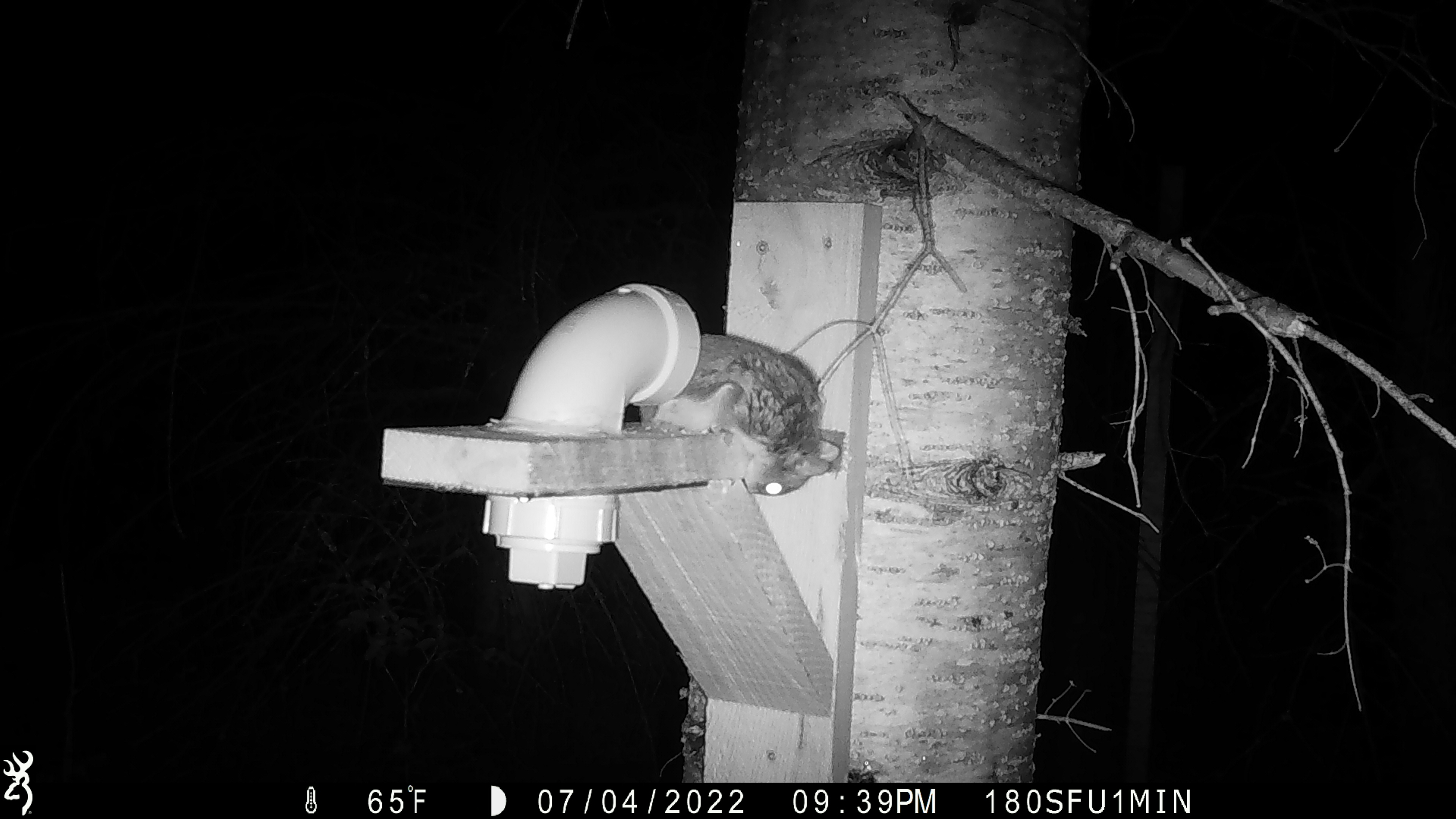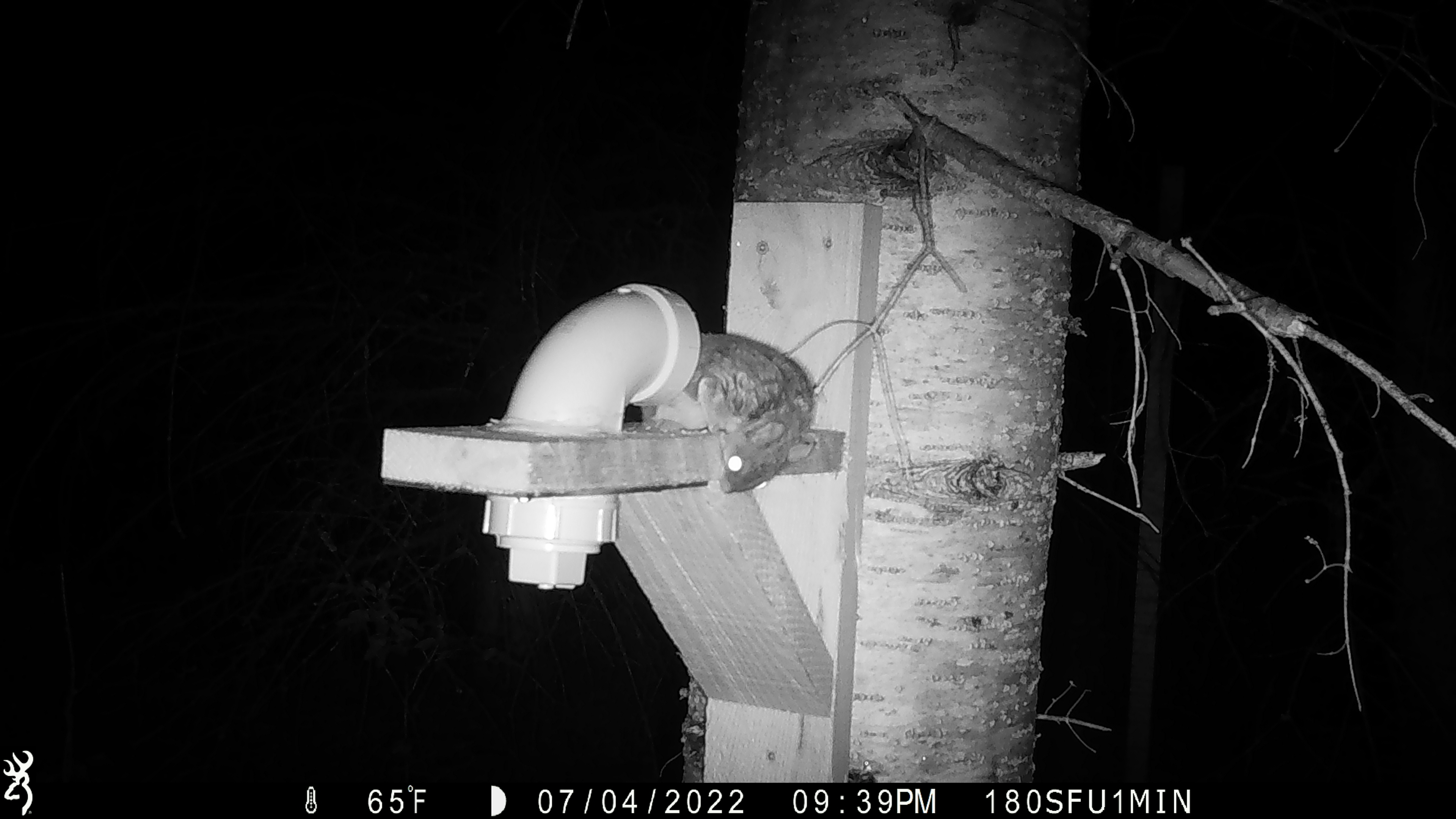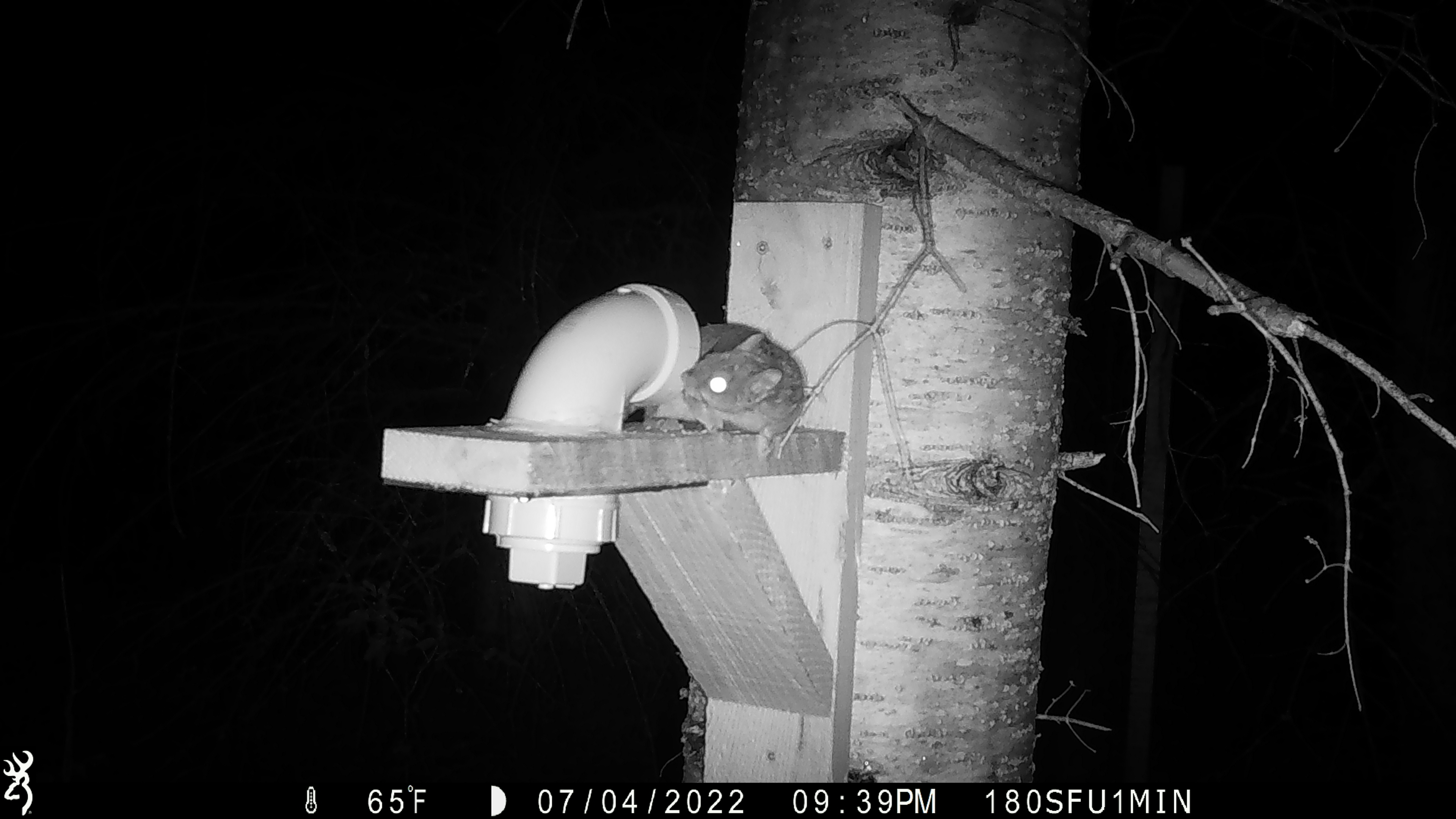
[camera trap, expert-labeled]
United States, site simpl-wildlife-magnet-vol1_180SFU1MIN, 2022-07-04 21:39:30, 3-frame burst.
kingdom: Animalia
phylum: Chordata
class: Mammalia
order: Rodentia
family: Sciuridae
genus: Glaucomys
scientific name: Glaucomys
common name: flying squirrel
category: flying squirrel sp.